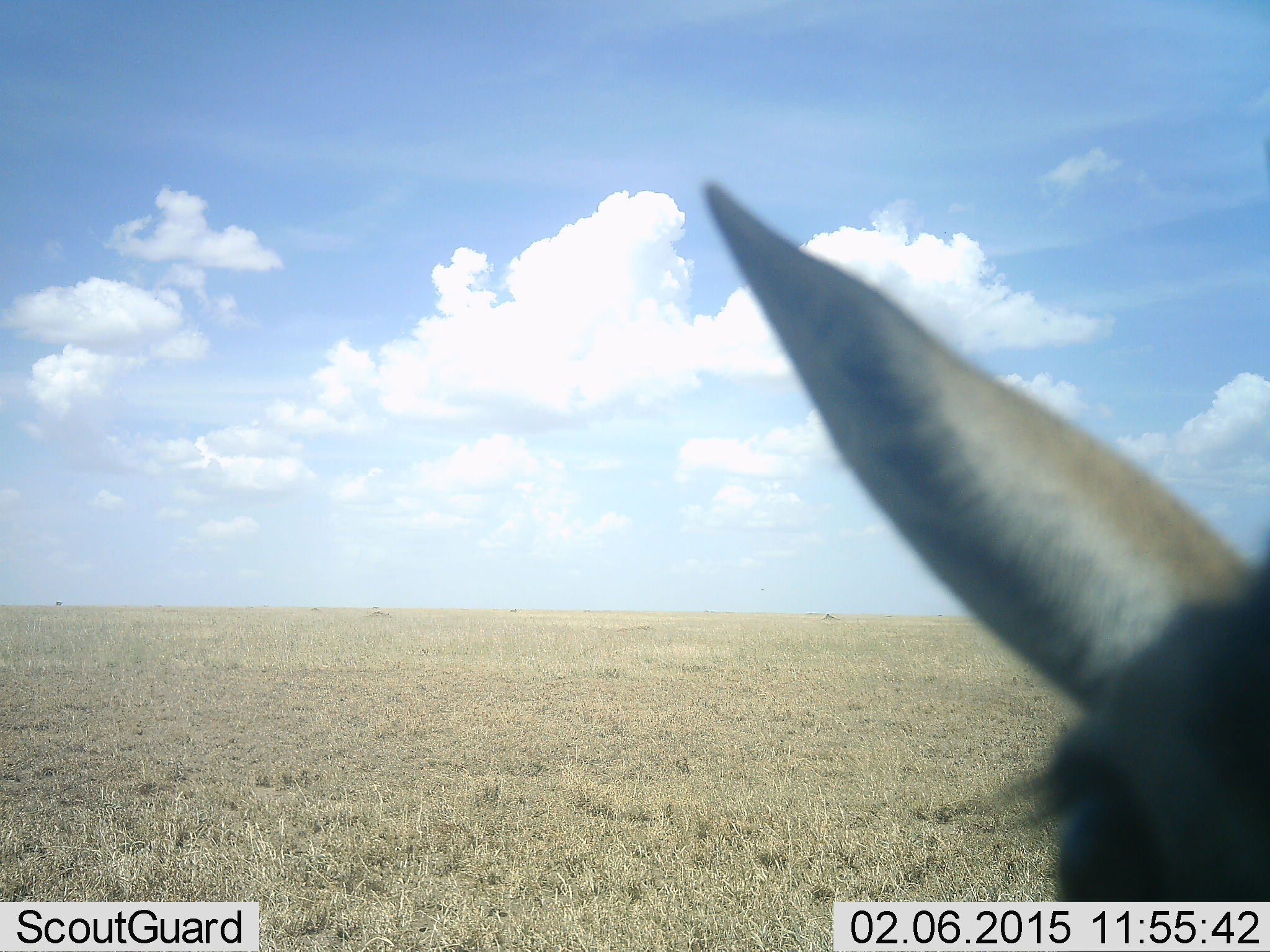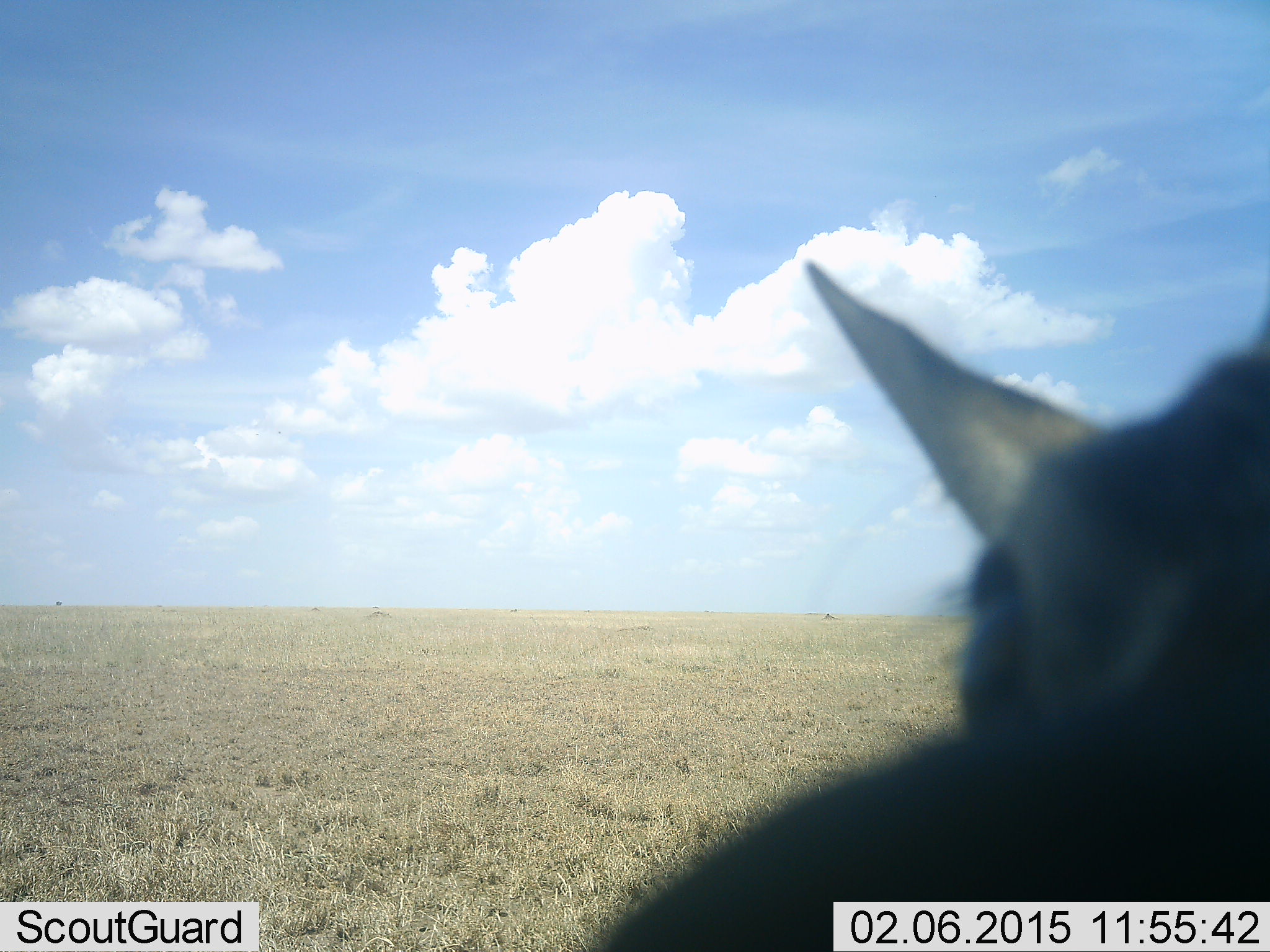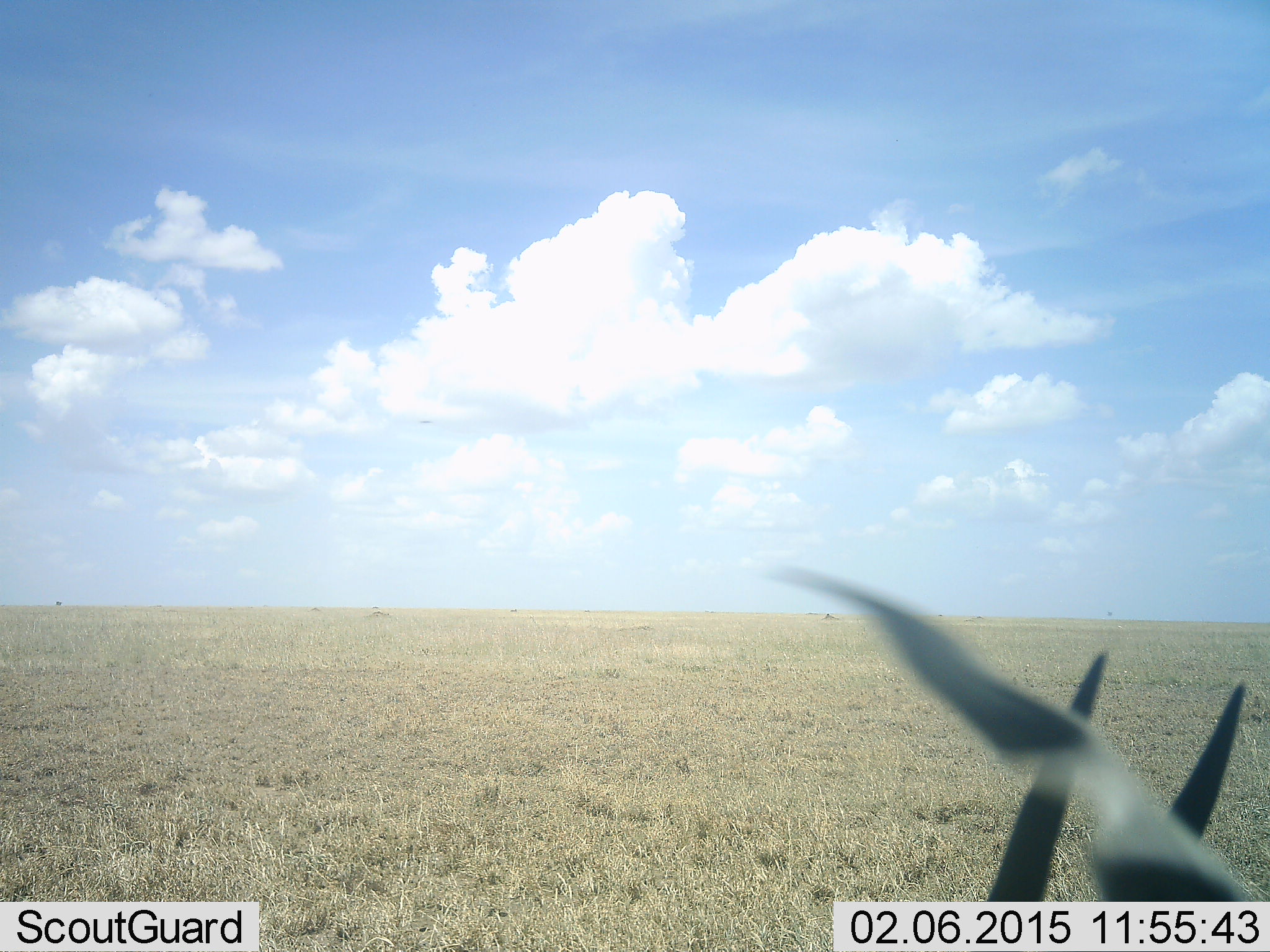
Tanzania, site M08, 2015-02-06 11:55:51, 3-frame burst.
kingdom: Animalia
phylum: Chordata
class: Mammalia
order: Artiodactyla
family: Bovidae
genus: Eudorcas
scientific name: Eudorcas thomsonii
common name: thomson's gazelle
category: gazellethomsons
Gazellethomsons (thomson's gazelle) (Eudorcas thomsonii), count 1. Behavior (volunteer vote fractions): standing 90%, resting 10%, moving 10%, interacting 10%. Young present (vote fraction): 0%. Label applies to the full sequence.